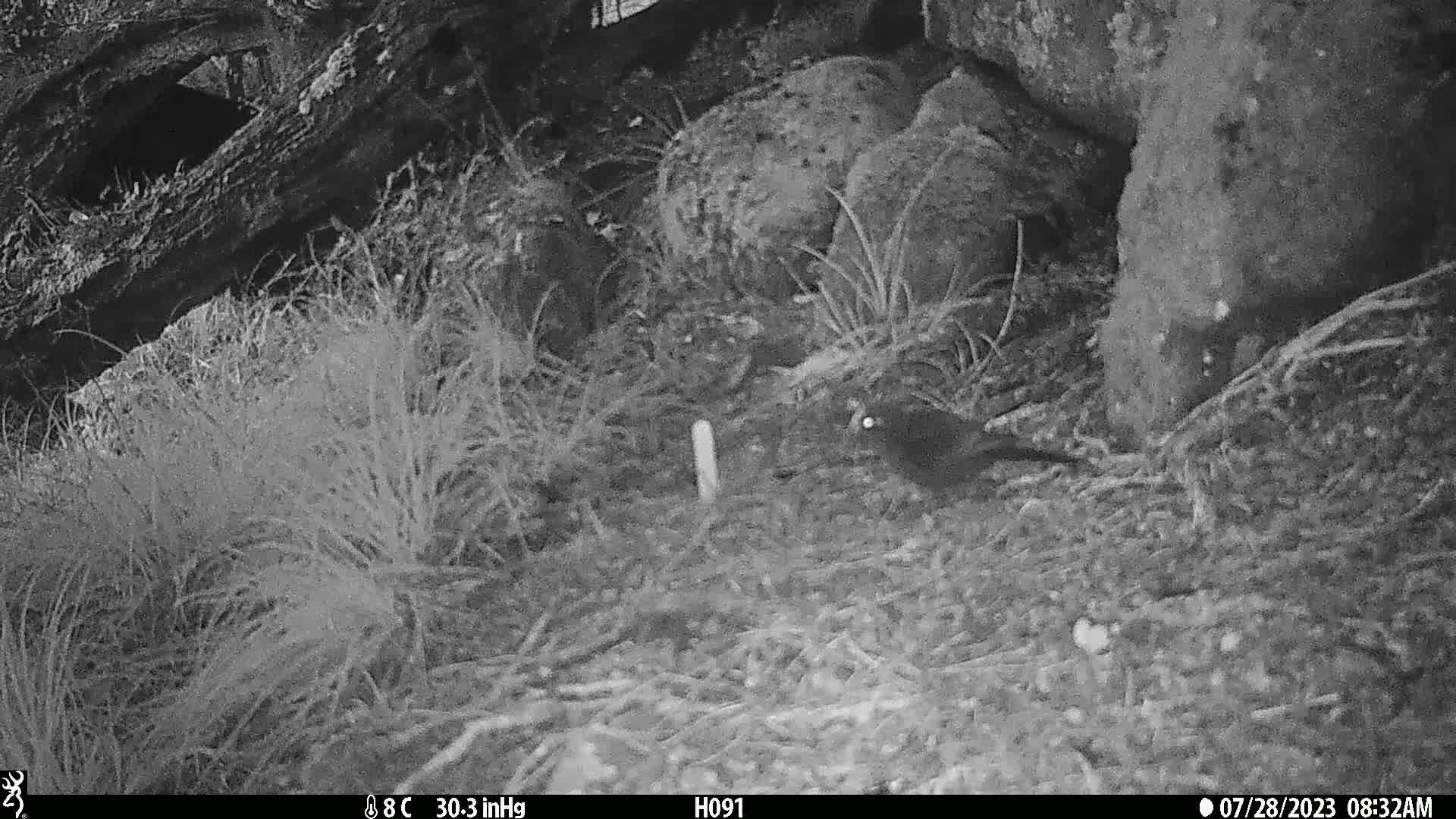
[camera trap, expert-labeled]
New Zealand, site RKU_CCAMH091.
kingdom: Animalia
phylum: Chordata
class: Aves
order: Passeriformes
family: Turdidae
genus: Turdus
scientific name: Turdus merula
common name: eurasian blackbird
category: blackbird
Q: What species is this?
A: Blackbird (eurasian blackbird) (Turdus merula).